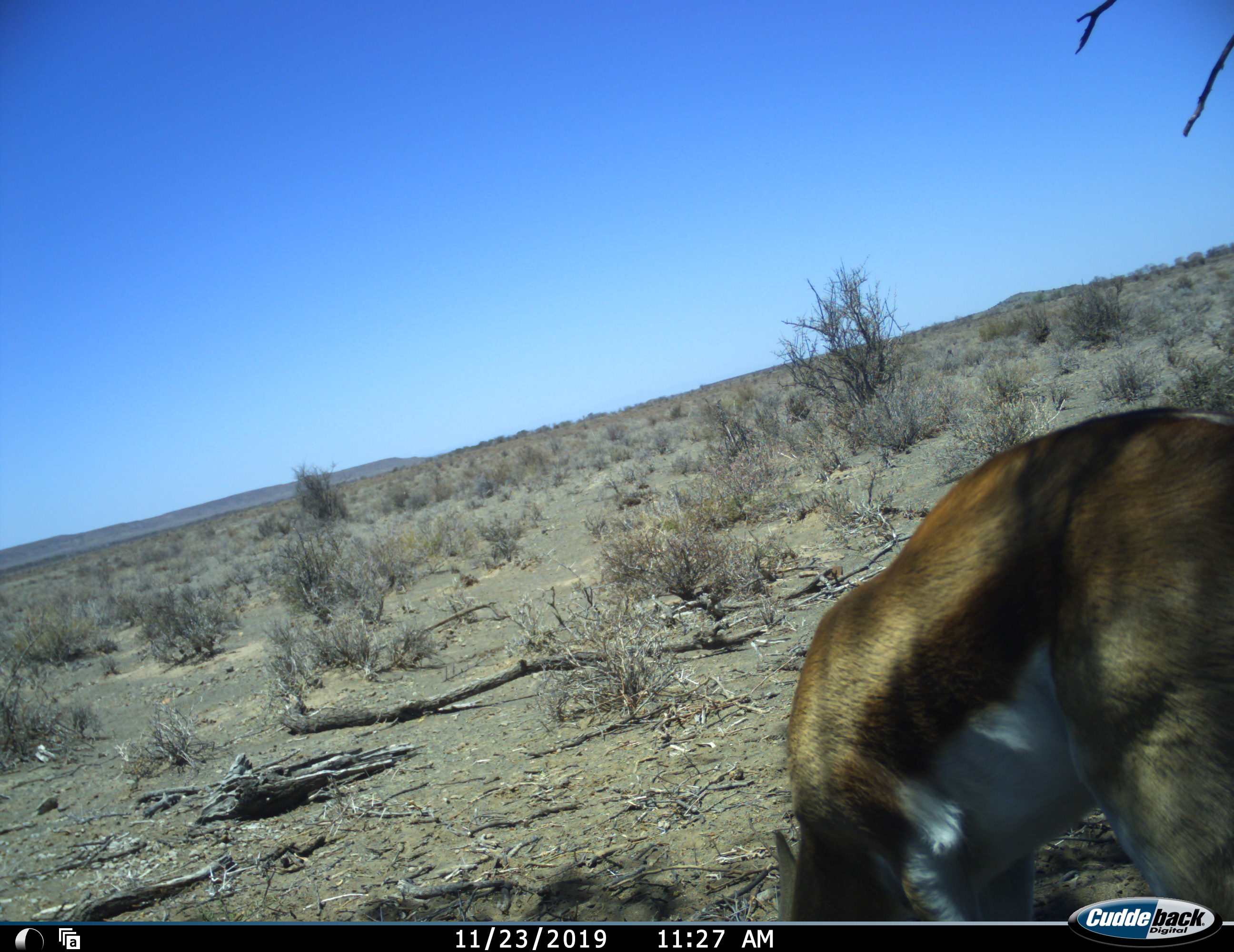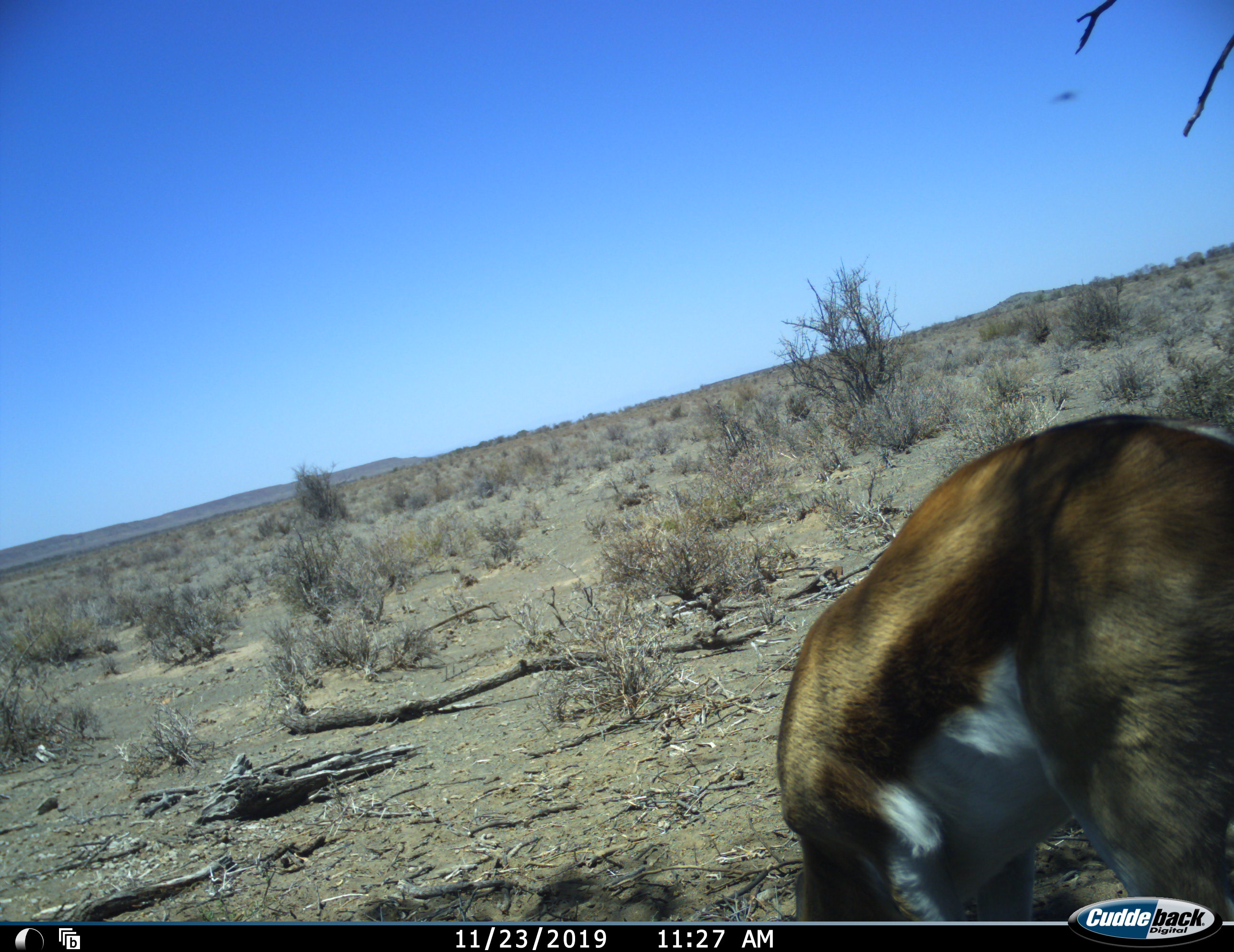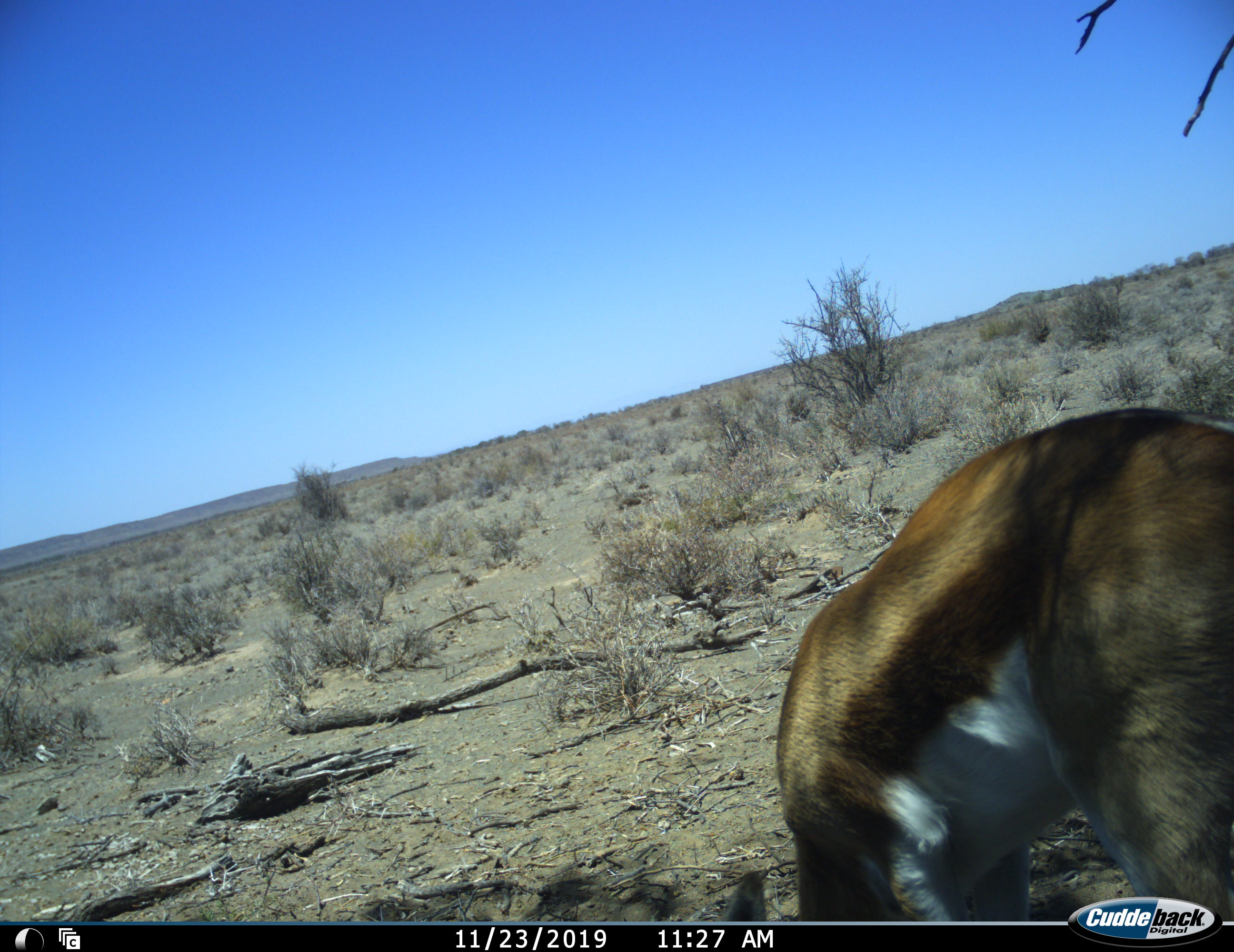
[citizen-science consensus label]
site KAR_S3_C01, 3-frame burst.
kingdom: Animalia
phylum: Chordata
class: Mammalia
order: Artiodactyla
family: Bovidae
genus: Antidorcas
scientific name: Antidorcas marsupialis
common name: springbok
Springbok (Antidorcas marsupialis), count 1. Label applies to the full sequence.